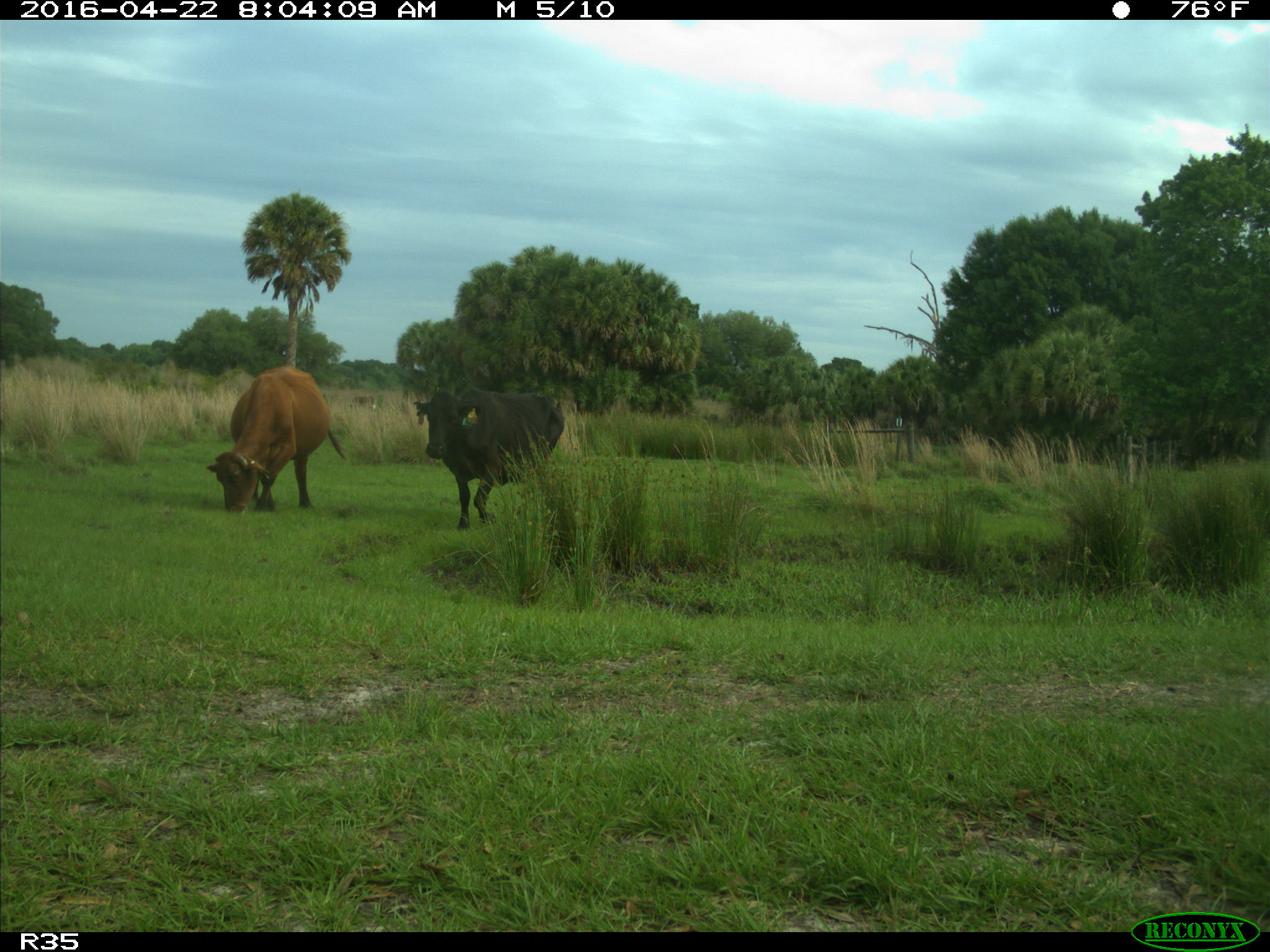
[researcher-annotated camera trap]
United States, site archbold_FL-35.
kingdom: Animalia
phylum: Chordata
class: Mammalia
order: Artiodactyla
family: Bovidae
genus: Bos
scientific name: Bos taurus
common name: domestic cow